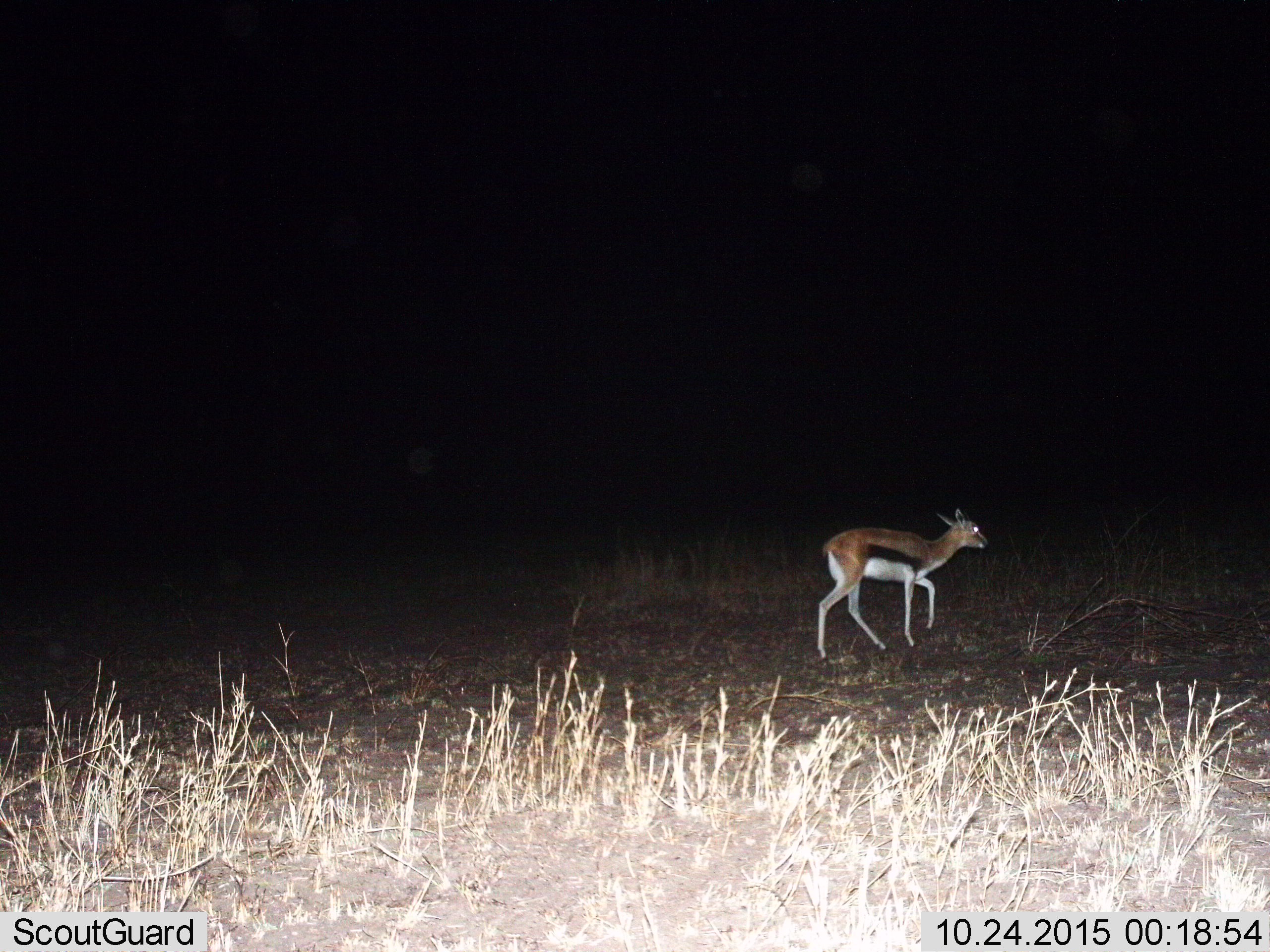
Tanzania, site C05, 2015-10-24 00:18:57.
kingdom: Animalia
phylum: Chordata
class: Mammalia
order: Artiodactyla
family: Bovidae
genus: Eudorcas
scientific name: Eudorcas thomsonii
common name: thomson's gazelle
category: gazellethomsons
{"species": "gazellethomsons (thomson's gazelle) (Eudorcas thomsonii)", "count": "1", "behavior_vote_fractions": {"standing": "6%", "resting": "0%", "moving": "94%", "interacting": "0%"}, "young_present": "18%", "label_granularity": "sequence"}